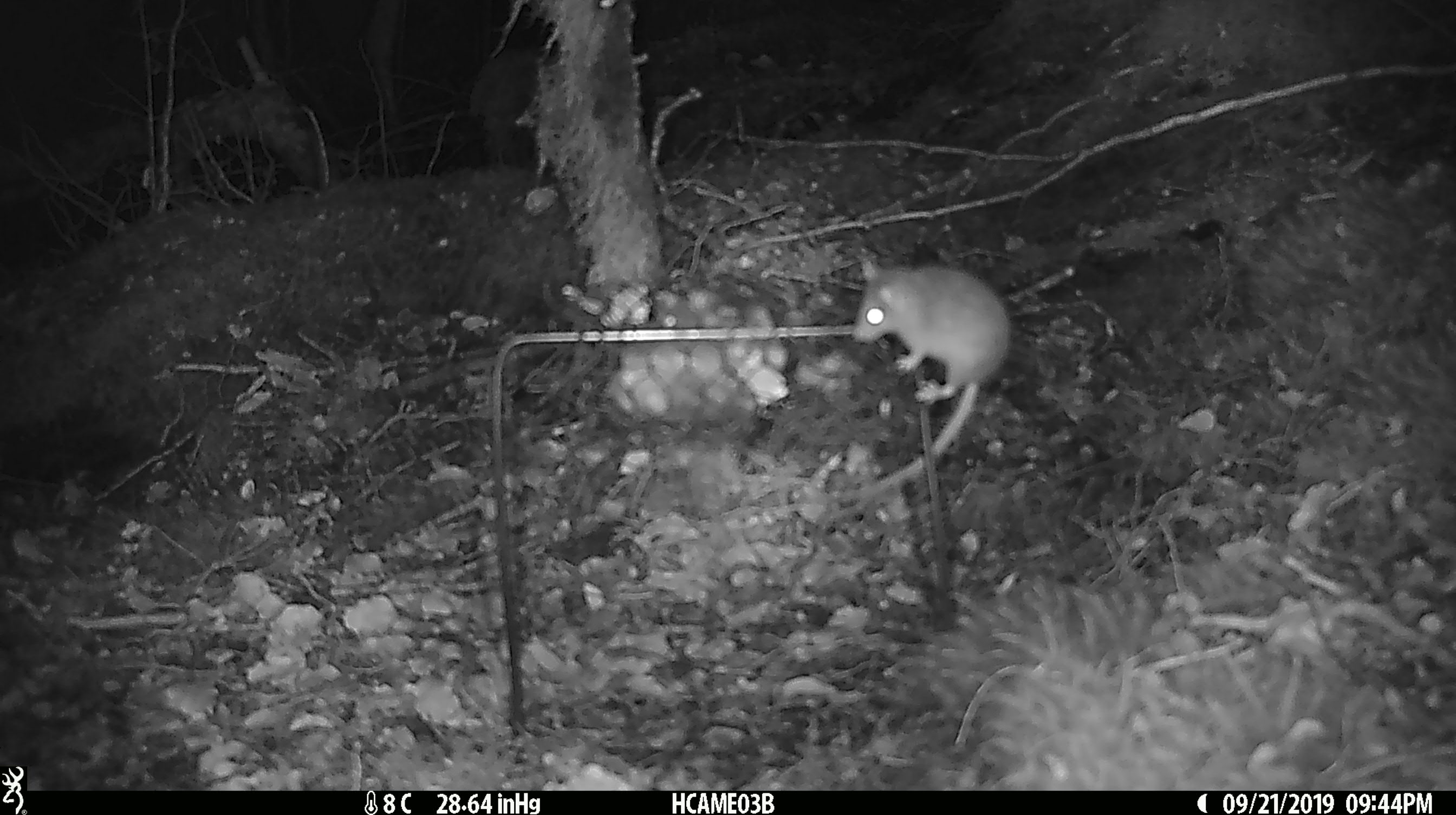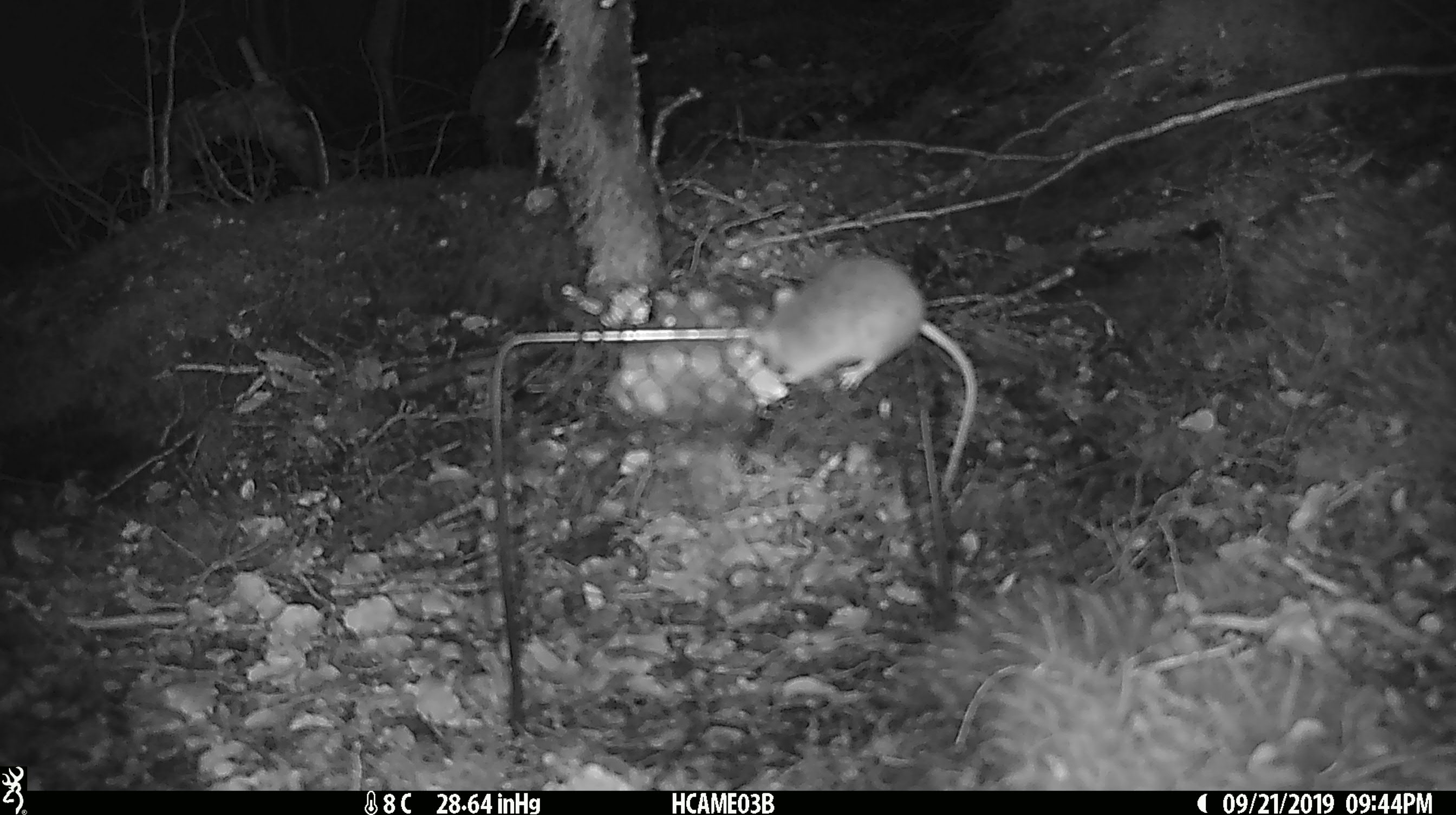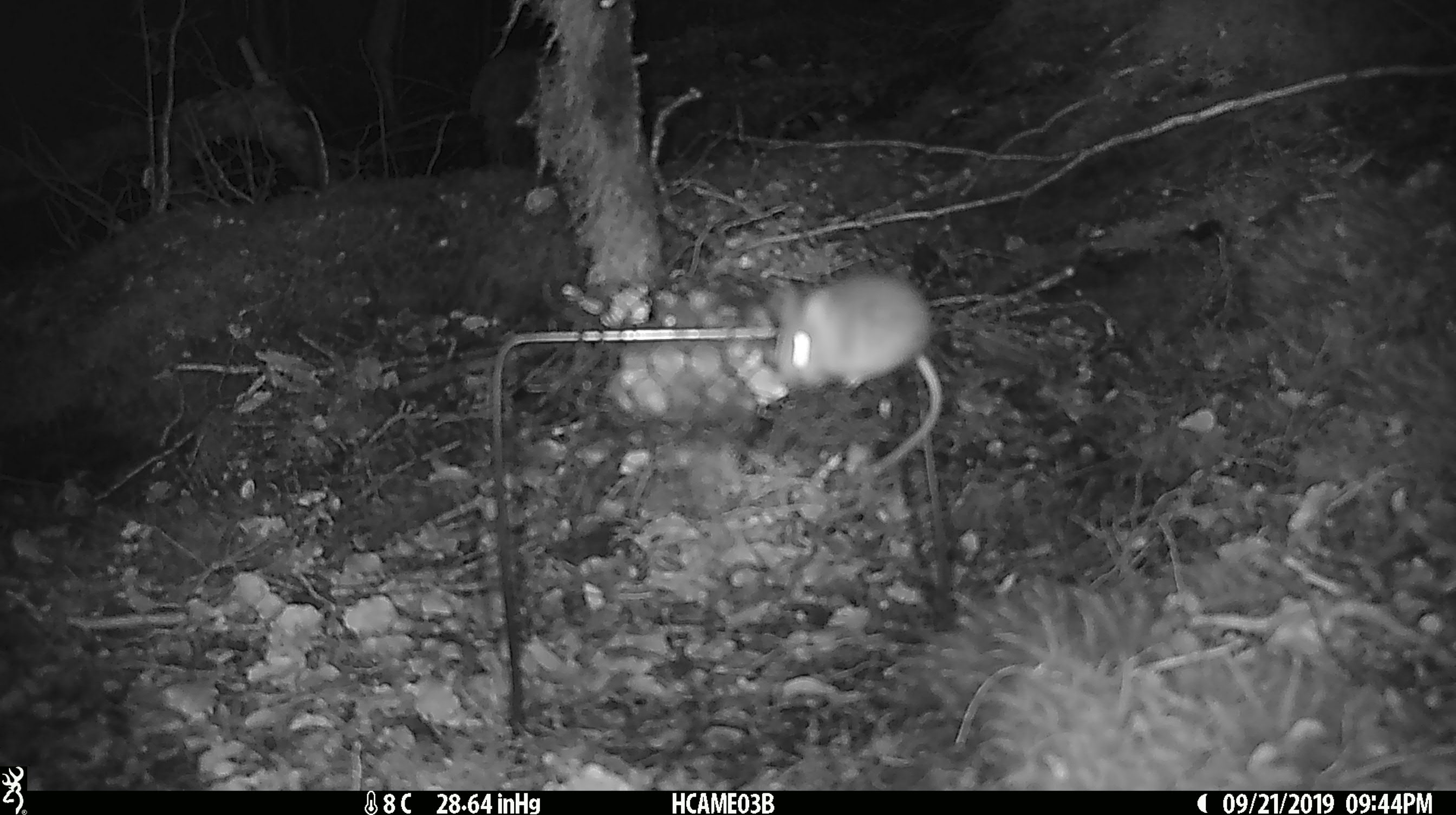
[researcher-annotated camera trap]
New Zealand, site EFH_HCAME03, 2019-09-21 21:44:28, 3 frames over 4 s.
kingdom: Animalia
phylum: Chordata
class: Mammalia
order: Rodentia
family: Muridae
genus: Mus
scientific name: Mus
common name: mouse